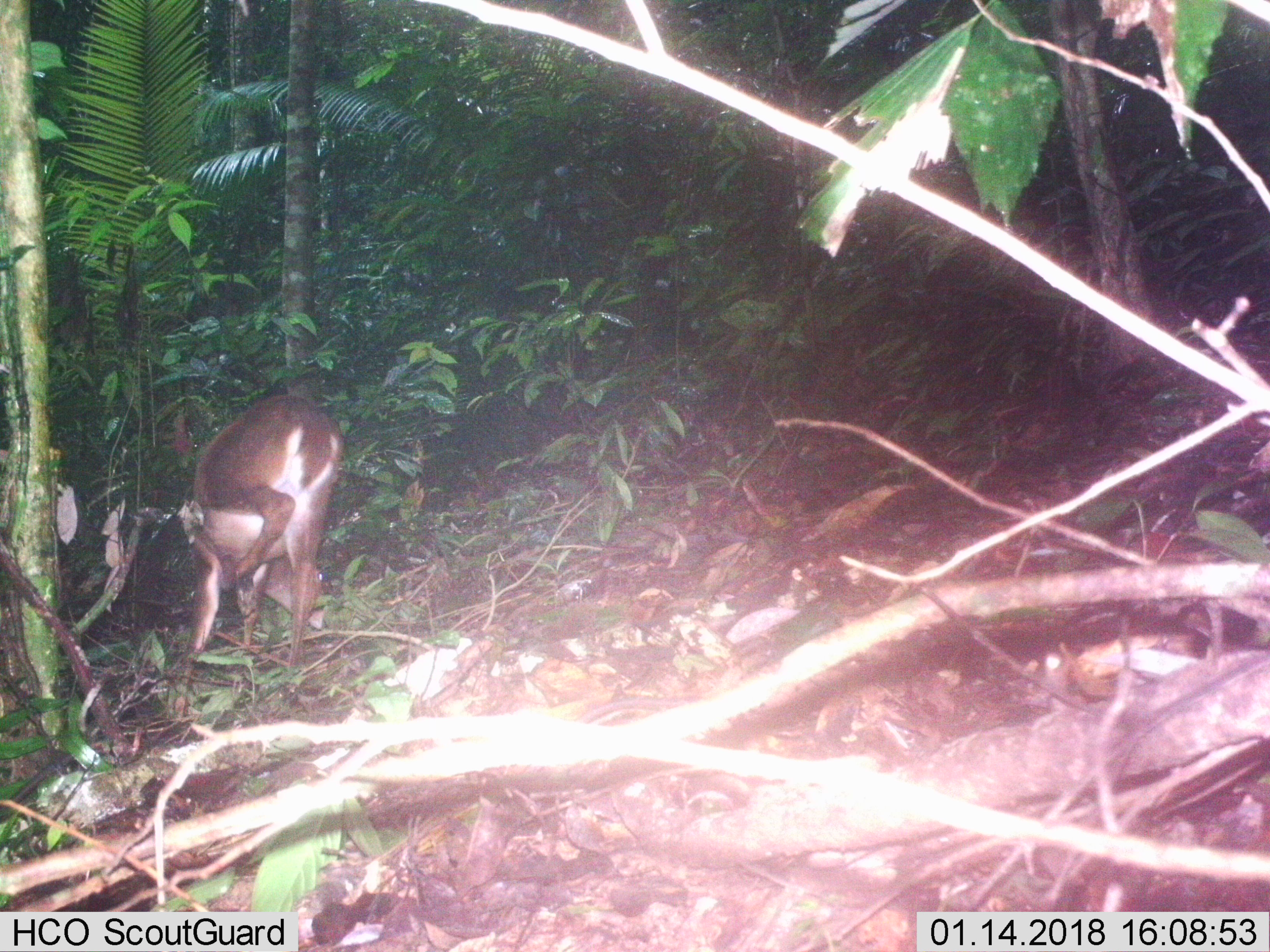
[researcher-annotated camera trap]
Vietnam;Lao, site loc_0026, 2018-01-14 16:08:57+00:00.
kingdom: Animalia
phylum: Chordata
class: Mammalia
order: Artiodactyla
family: Cervidae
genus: Muntiacus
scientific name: Muntiacus vuquangensis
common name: large-antlered muntjac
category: large antlered muntjac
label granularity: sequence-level